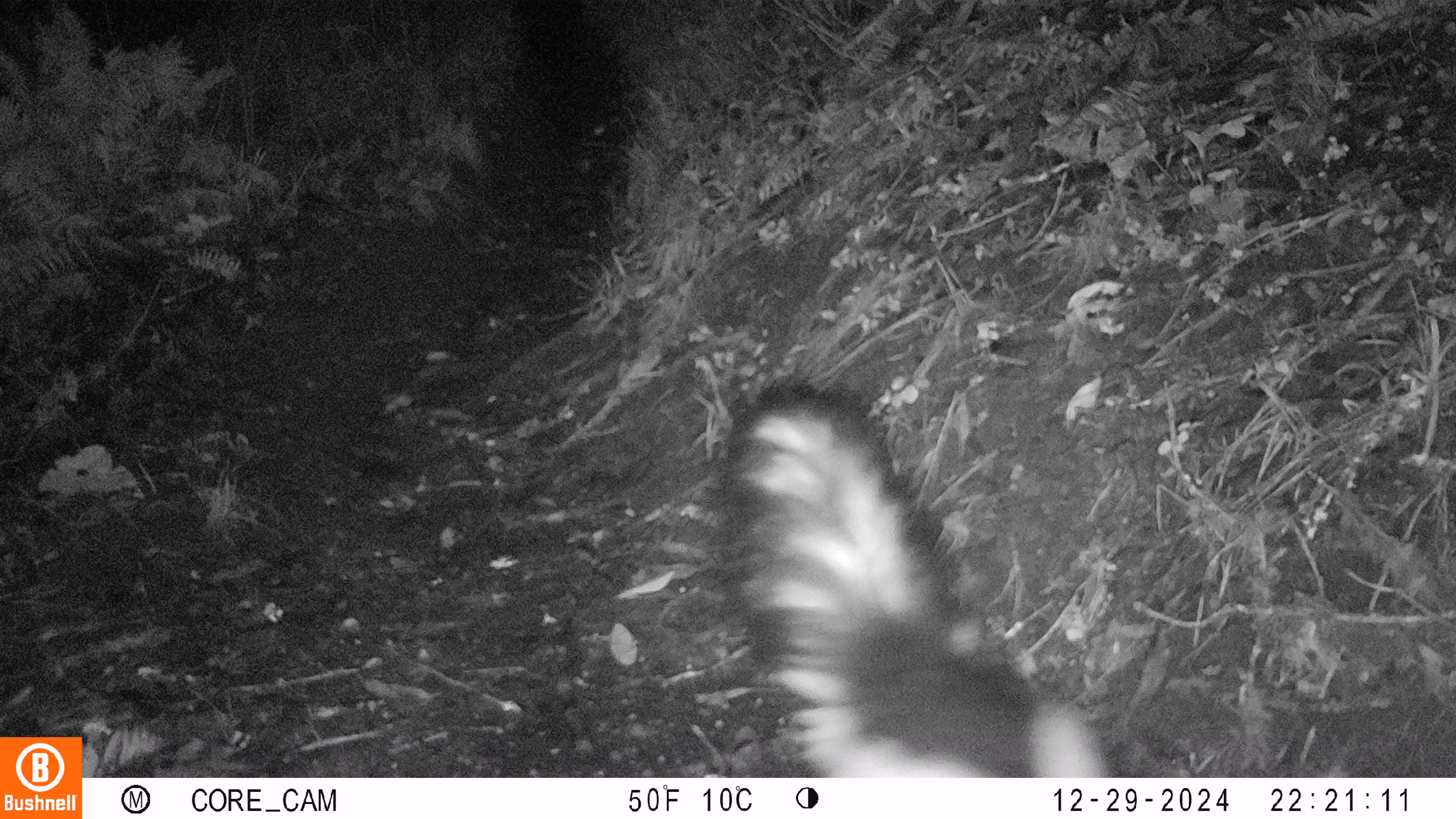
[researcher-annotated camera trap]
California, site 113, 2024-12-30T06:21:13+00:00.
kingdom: Animalia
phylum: Chordata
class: Mammalia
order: Carnivora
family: Mephitidae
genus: Mephitis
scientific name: Mephitis mephitis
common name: striped skunk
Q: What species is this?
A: Striped skunk (Mephitis mephitis).